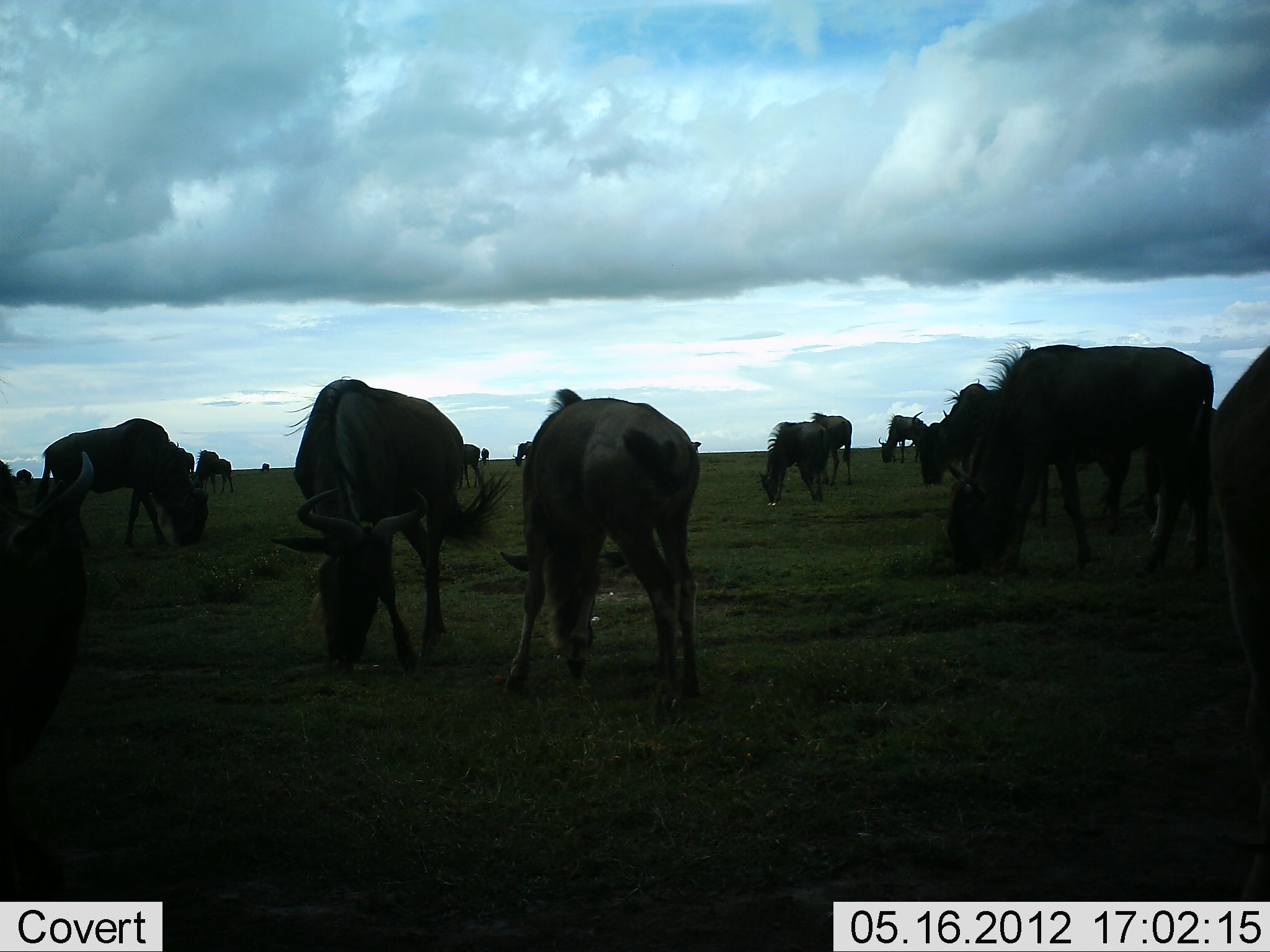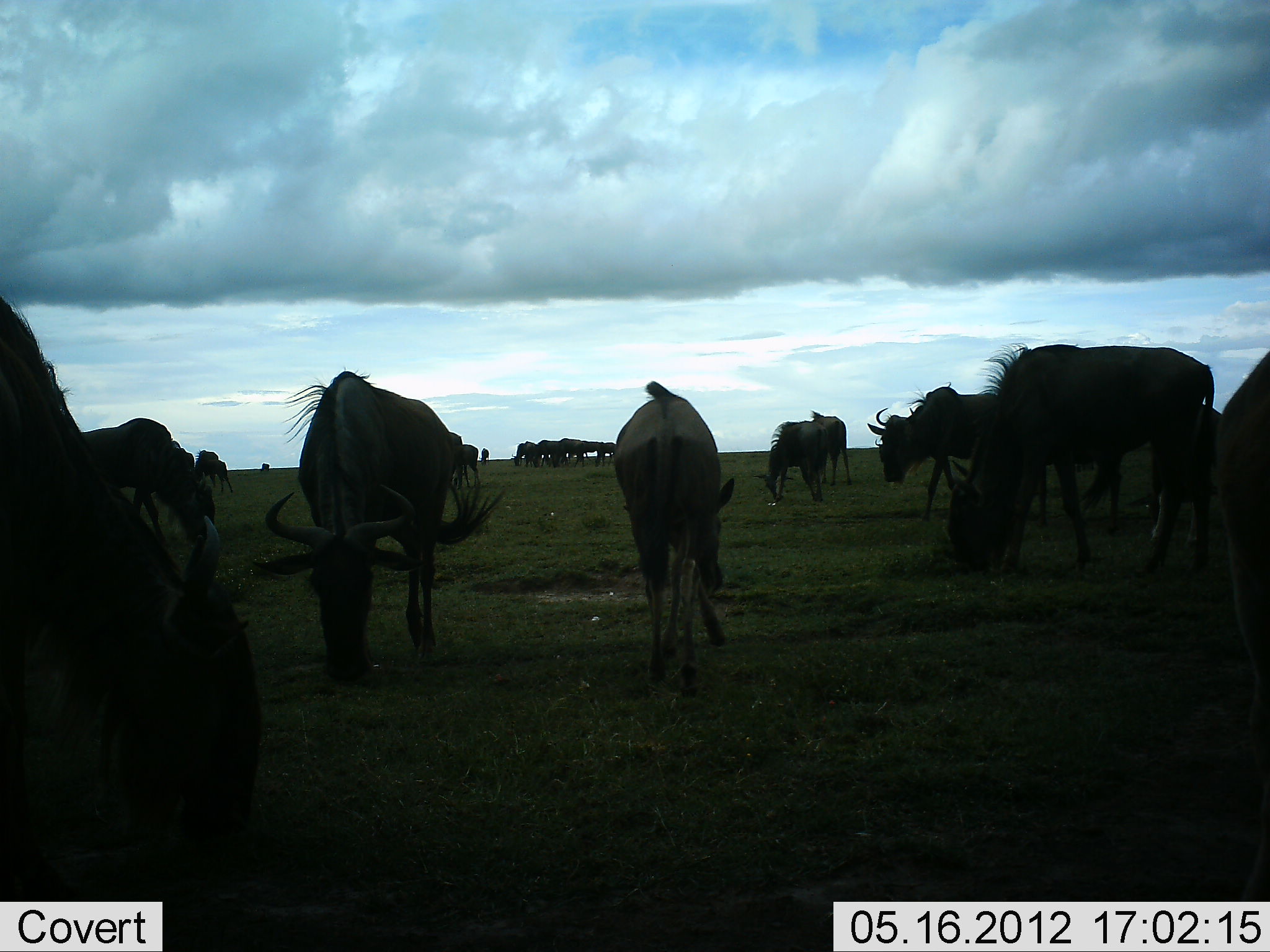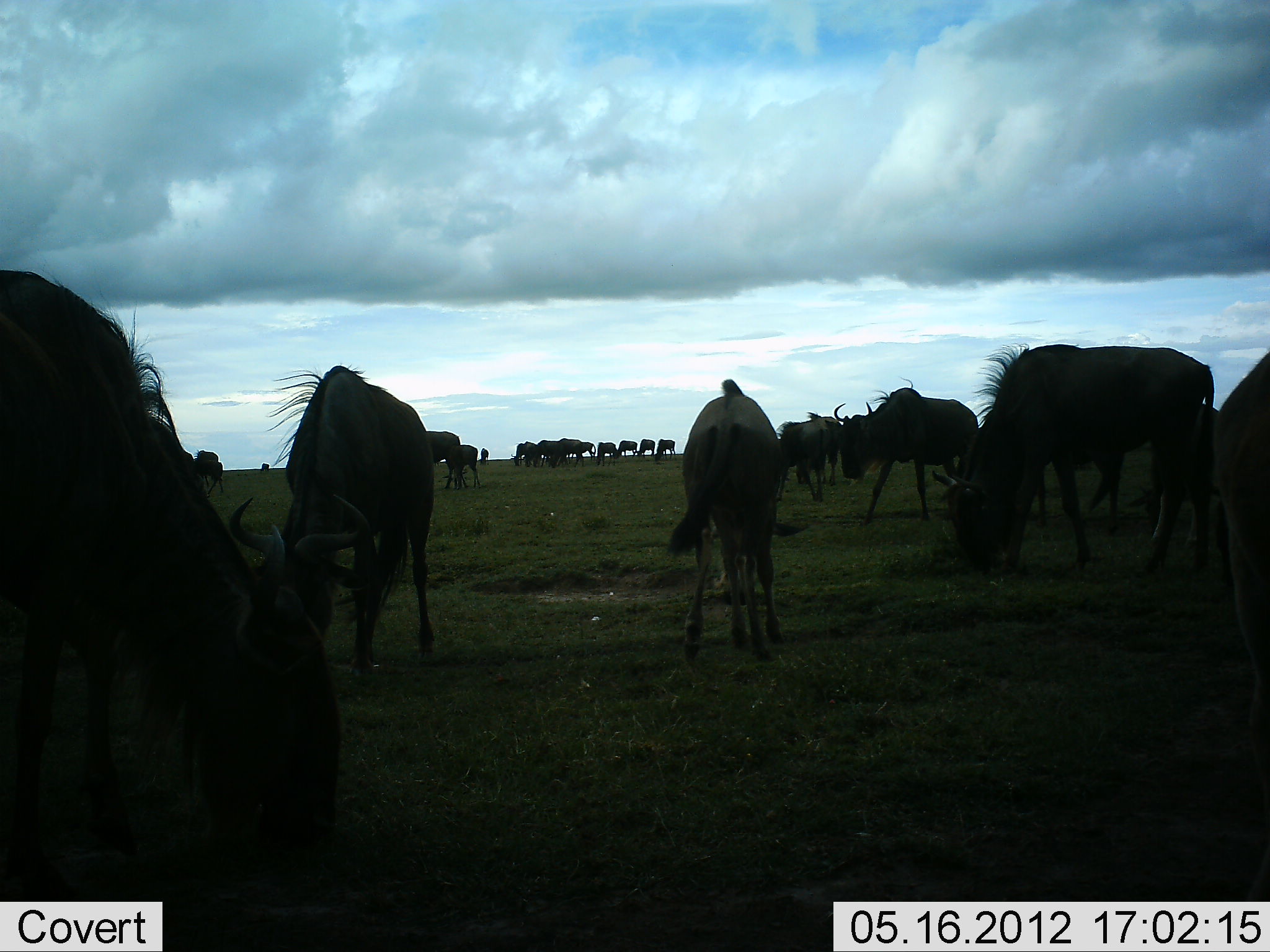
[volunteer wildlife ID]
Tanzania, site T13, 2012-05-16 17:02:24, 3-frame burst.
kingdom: Animalia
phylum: Chordata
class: Mammalia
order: Artiodactyla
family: Bovidae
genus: Connochaetes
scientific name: Connochaetes taurinus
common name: blue wildebeest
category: wildebeest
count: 11-50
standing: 60%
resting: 0%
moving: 50%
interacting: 0%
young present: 10%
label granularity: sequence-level